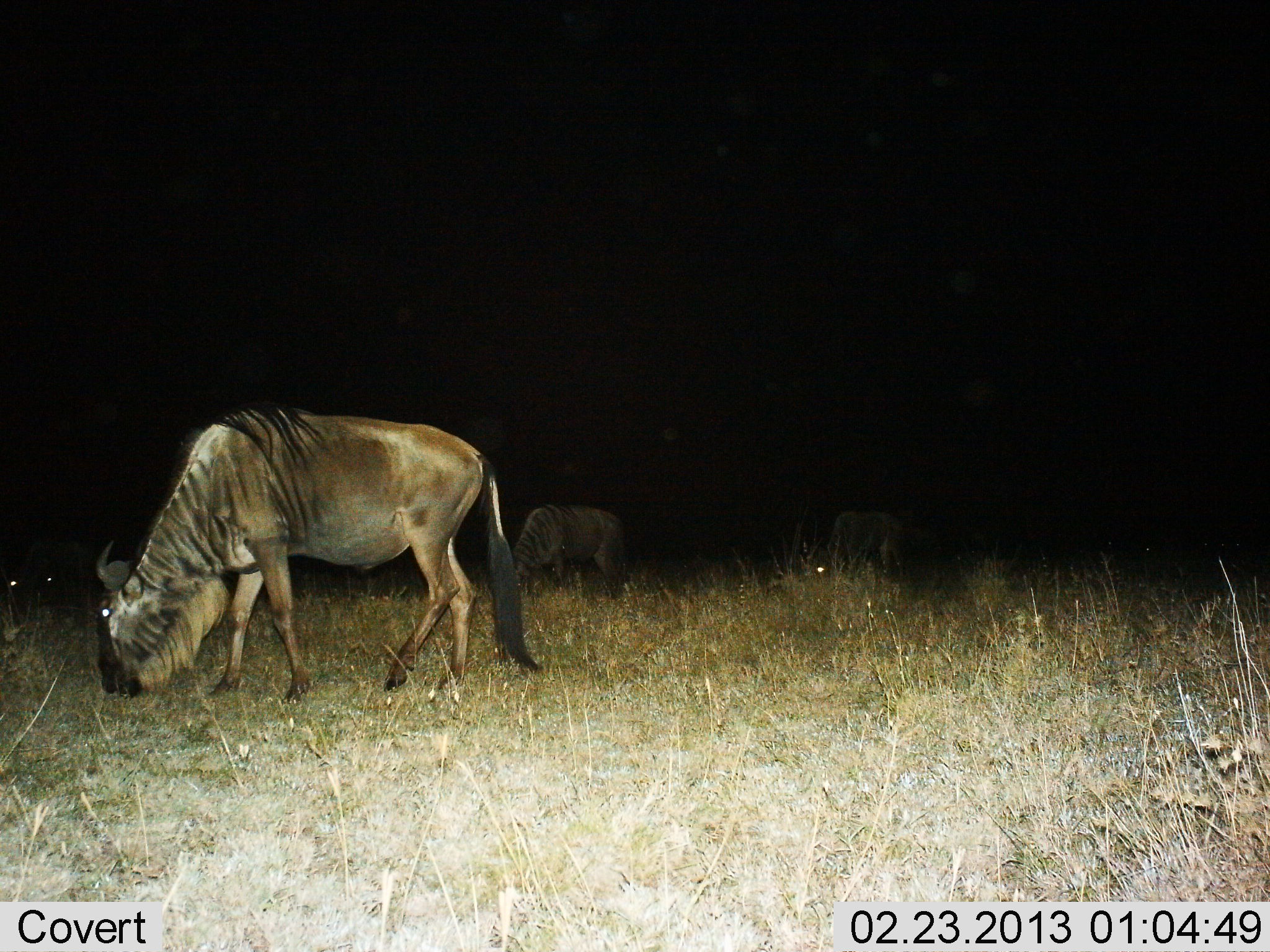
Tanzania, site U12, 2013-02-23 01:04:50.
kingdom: Animalia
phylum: Chordata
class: Mammalia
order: Artiodactyla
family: Bovidae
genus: Connochaetes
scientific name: Connochaetes taurinus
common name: blue wildebeest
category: wildebeest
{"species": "wildebeest (blue wildebeest) (Connochaetes taurinus)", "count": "3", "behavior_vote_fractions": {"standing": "19%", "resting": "2%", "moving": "5%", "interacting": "0%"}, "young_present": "0%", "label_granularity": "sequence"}